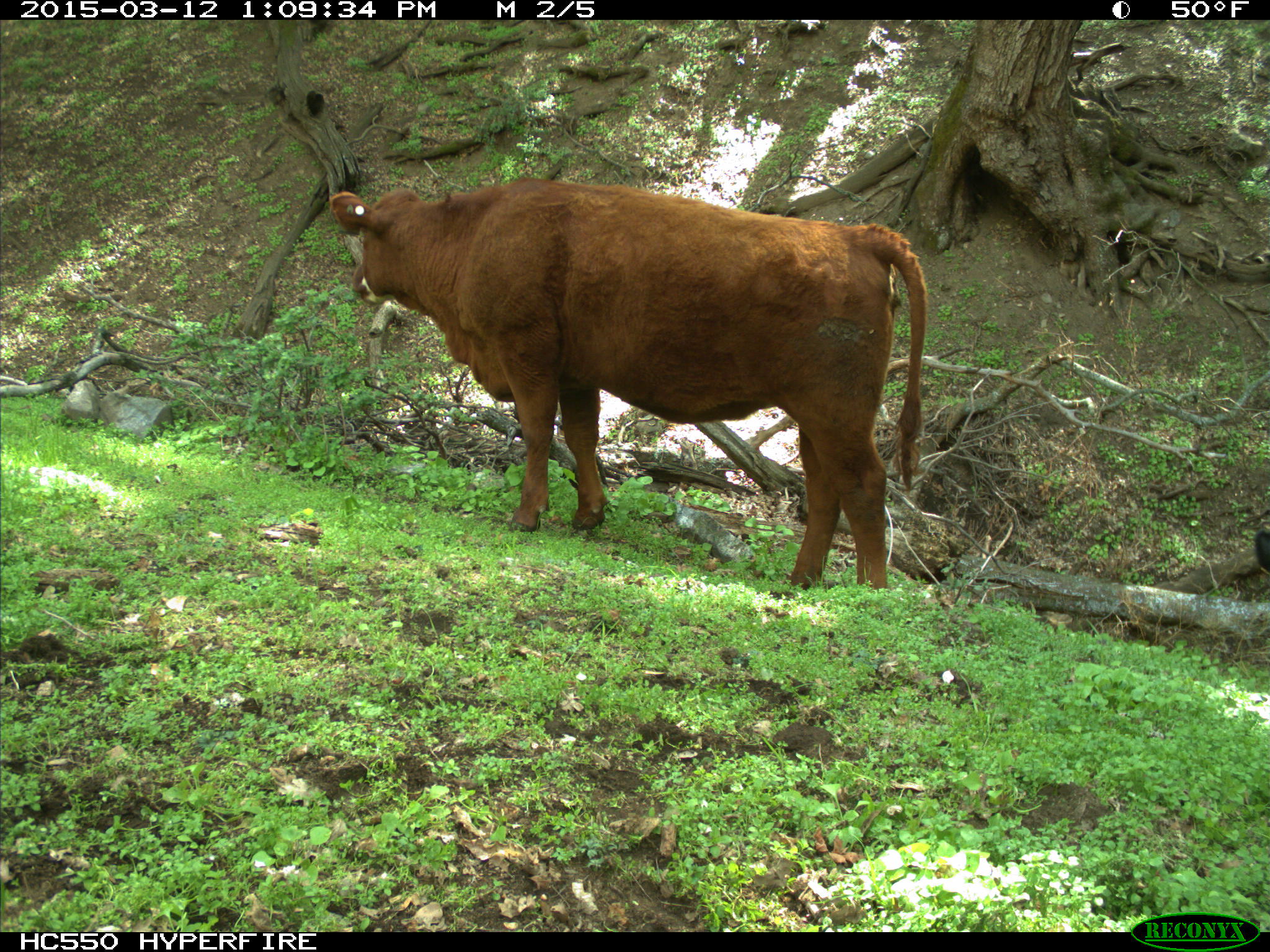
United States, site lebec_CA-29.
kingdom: Animalia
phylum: Chordata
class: Mammalia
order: Artiodactyla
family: Bovidae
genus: Bos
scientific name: Bos taurus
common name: domestic cow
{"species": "Bos taurus (domestic cow)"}